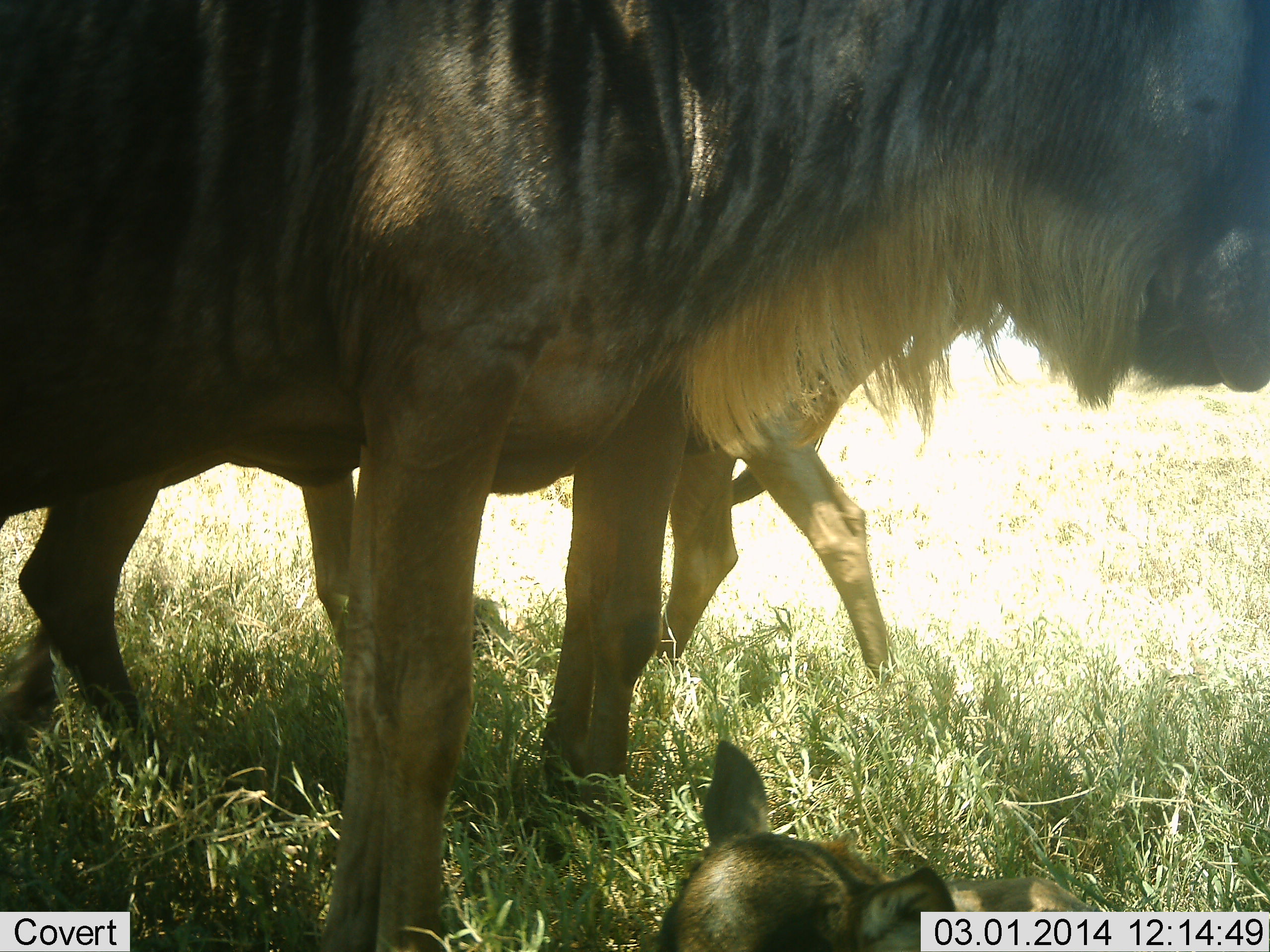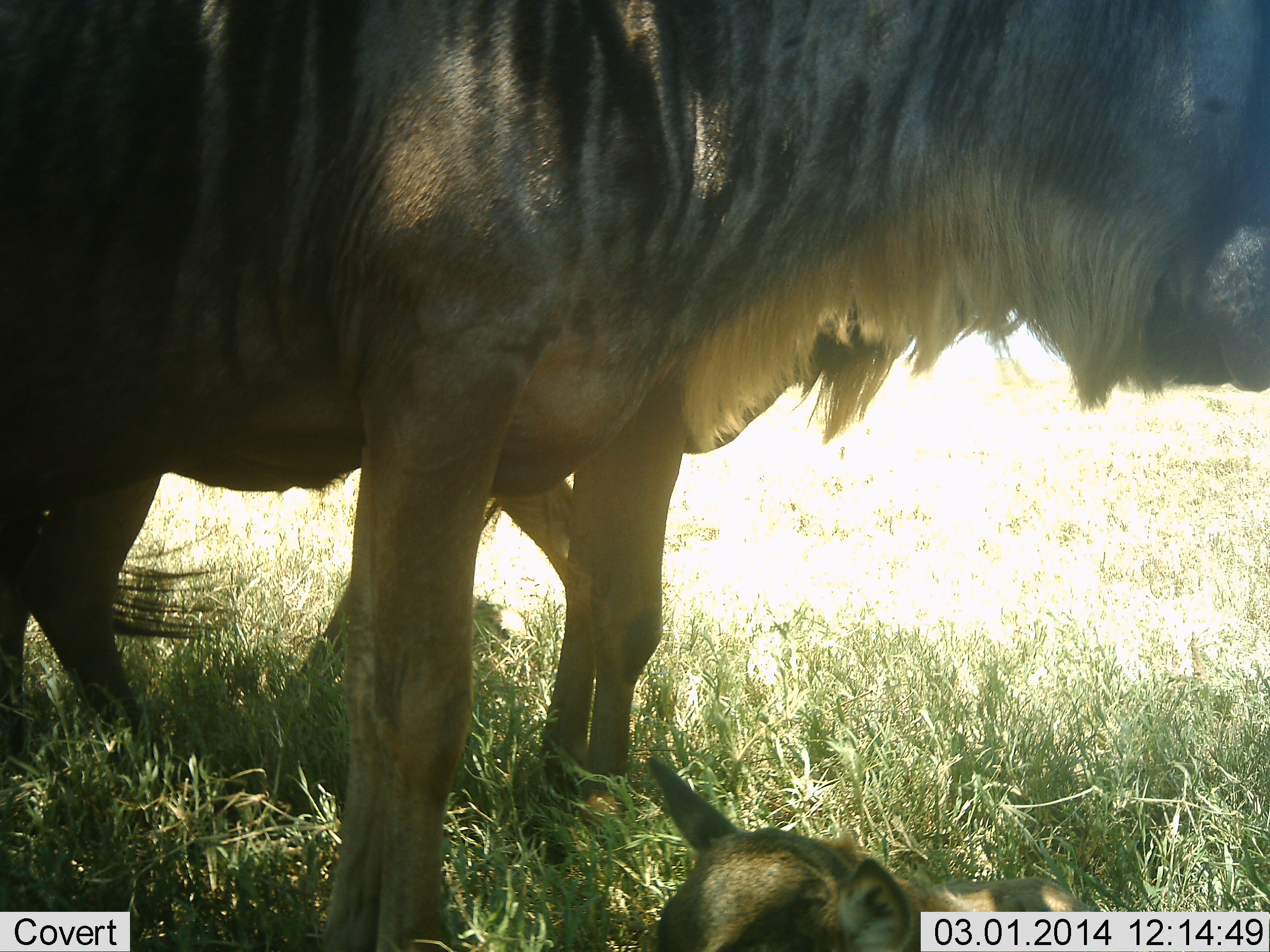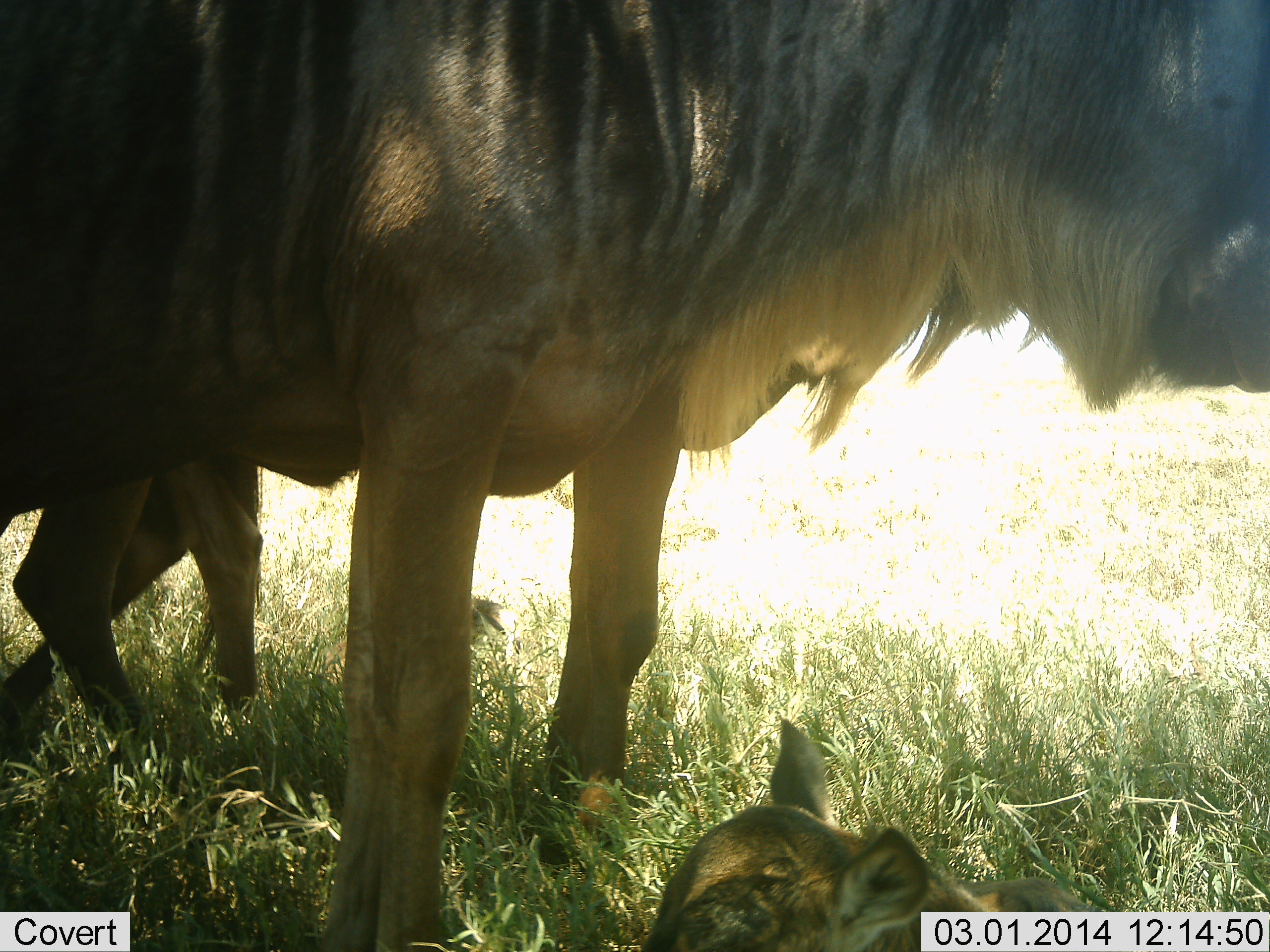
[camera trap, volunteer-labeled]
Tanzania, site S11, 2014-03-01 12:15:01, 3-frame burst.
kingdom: Animalia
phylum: Chordata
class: Mammalia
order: Artiodactyla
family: Bovidae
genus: Connochaetes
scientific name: Connochaetes taurinus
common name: blue wildebeest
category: wildebeest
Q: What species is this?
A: Wildebeest (blue wildebeest) (Connochaetes taurinus).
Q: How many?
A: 3.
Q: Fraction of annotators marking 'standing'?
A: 100%.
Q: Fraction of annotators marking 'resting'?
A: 70%.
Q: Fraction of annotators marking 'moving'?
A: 40%.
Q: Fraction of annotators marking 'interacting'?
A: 0%.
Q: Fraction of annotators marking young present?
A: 100%.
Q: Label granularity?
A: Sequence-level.